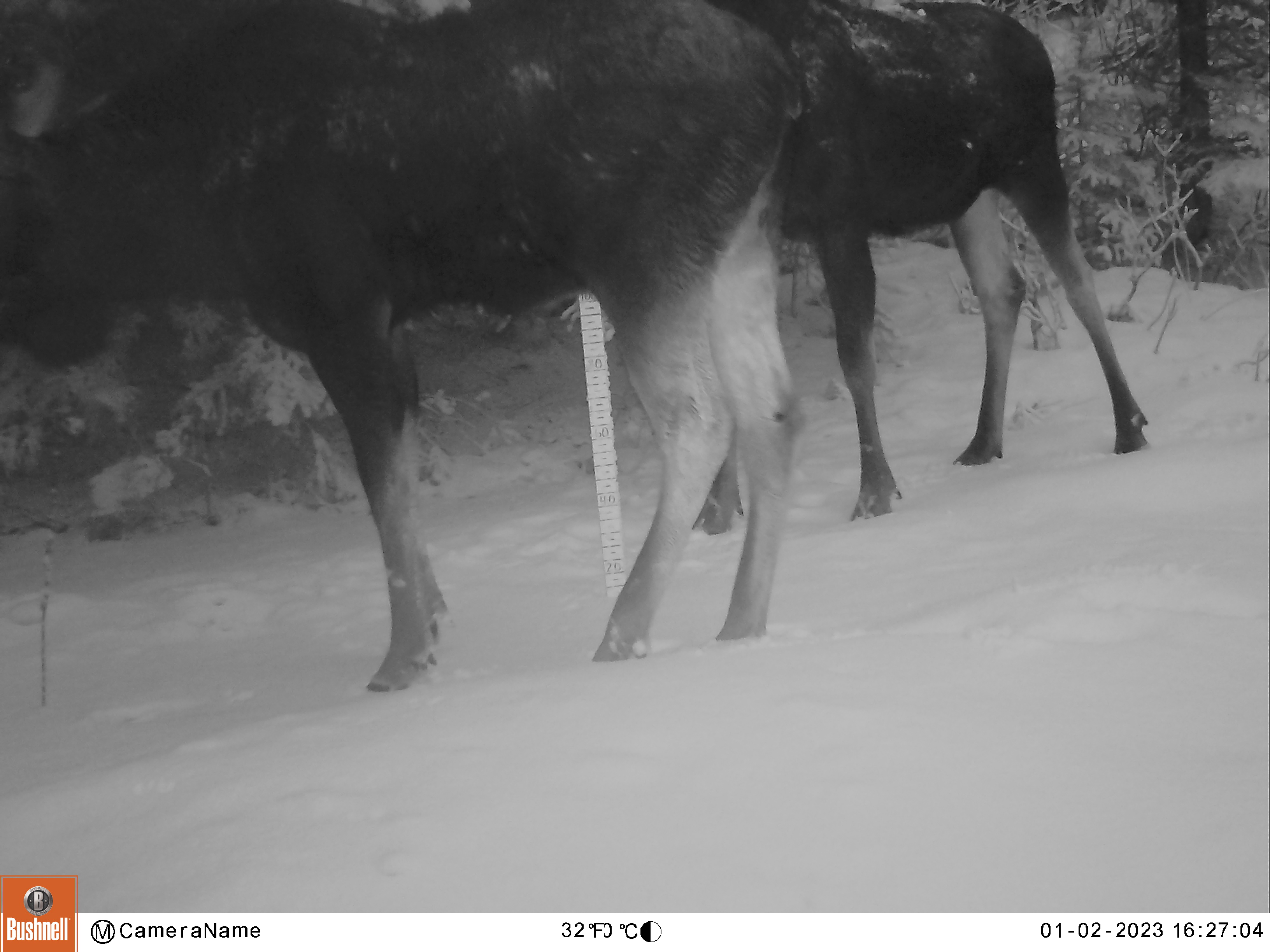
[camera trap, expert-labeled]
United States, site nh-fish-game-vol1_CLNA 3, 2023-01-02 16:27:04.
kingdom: Animalia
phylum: Chordata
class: Mammalia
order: Artiodactyla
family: Cervidae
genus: Alces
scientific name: Alces alces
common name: moose